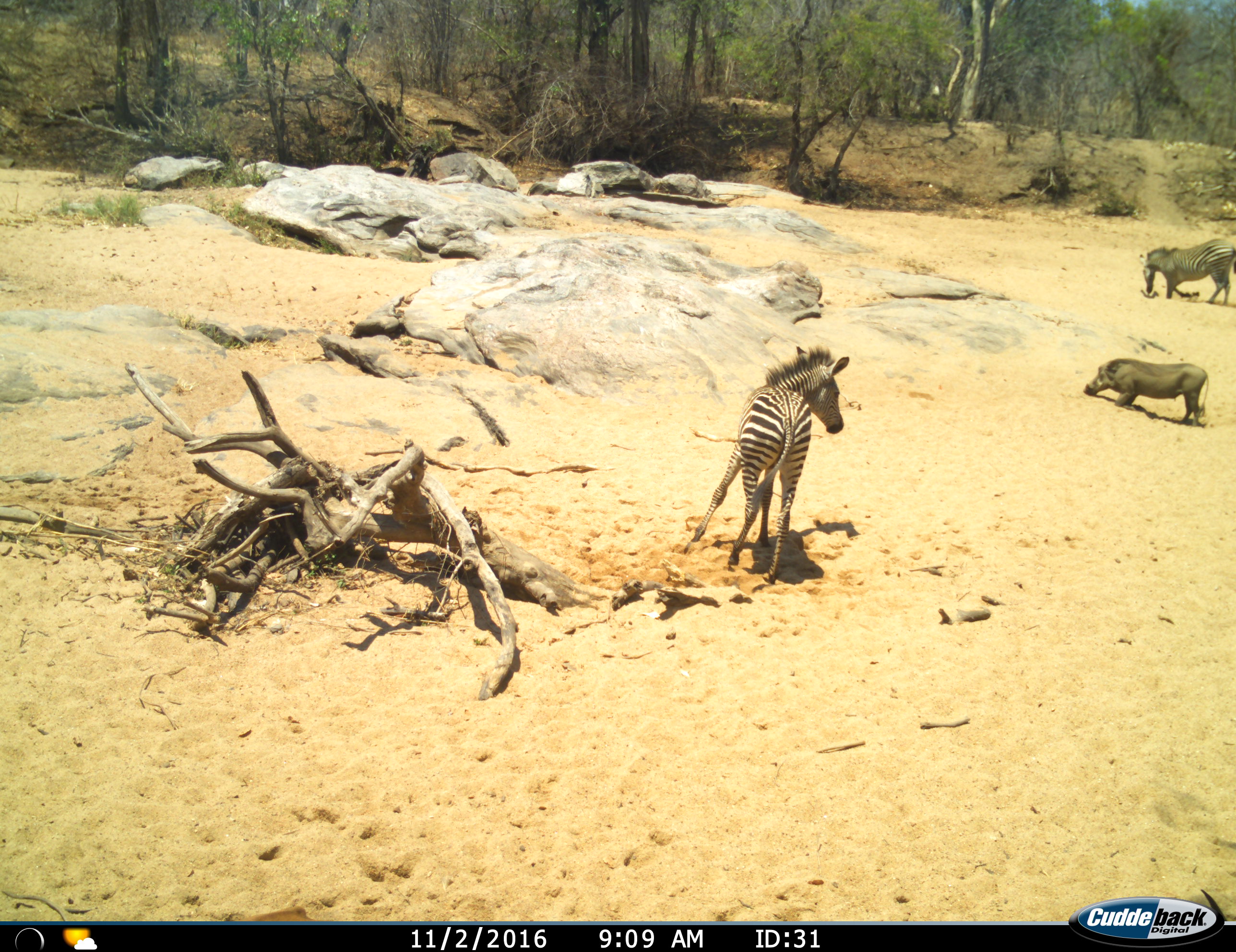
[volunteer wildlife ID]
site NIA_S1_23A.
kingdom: Animalia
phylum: Chordata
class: Mammalia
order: Artiodactyla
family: Suidae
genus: Phacochoerus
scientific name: Phacochoerus africanus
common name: warthog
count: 1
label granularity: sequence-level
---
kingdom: Animalia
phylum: Chordata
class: Mammalia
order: Perissodactyla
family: Equidae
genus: Equus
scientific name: Equus quagga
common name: plains zebra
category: zebraplains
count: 2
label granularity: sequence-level